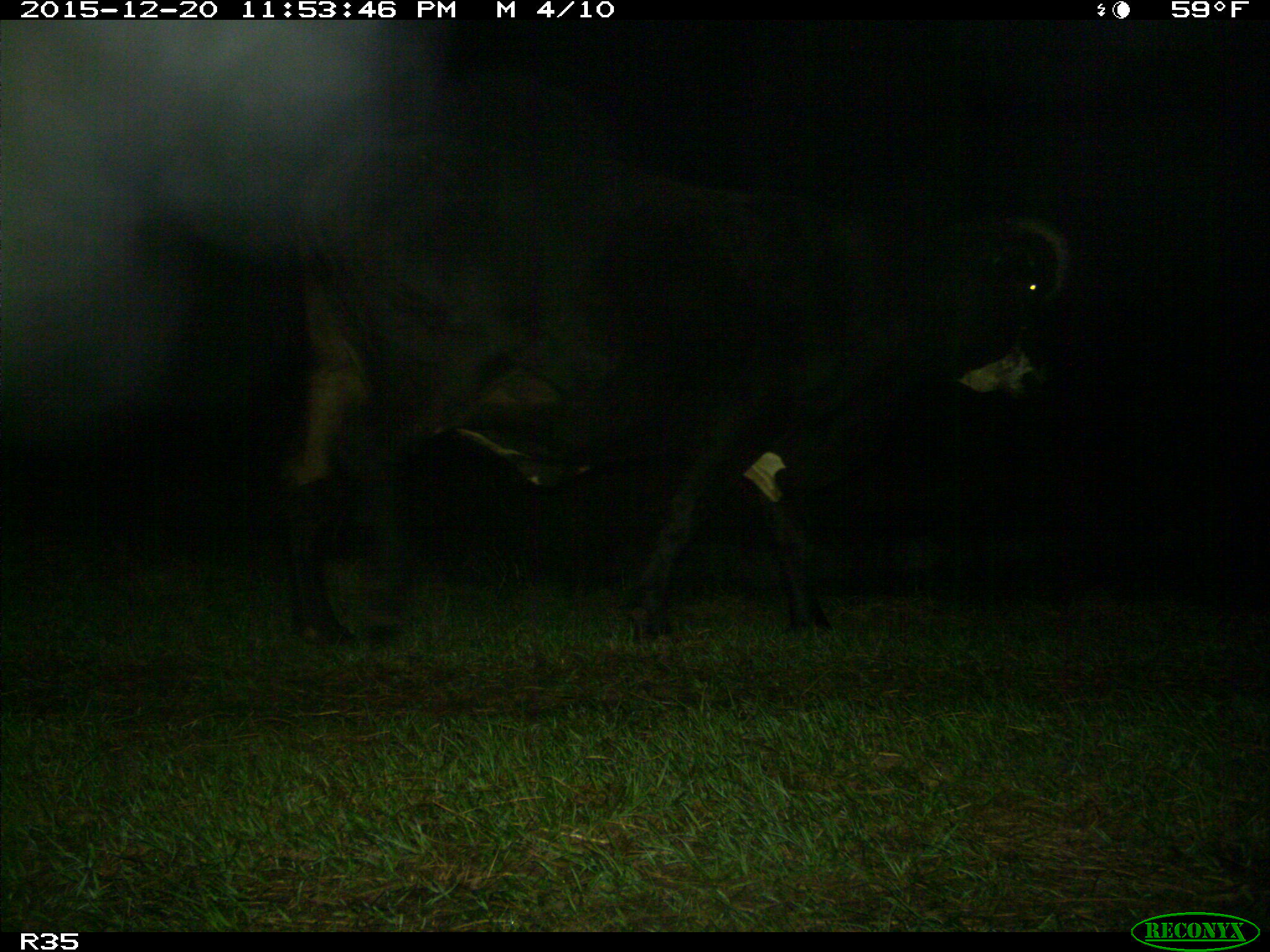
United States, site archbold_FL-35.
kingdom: Animalia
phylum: Chordata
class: Mammalia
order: Artiodactyla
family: Bovidae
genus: Bos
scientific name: Bos taurus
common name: domestic cow